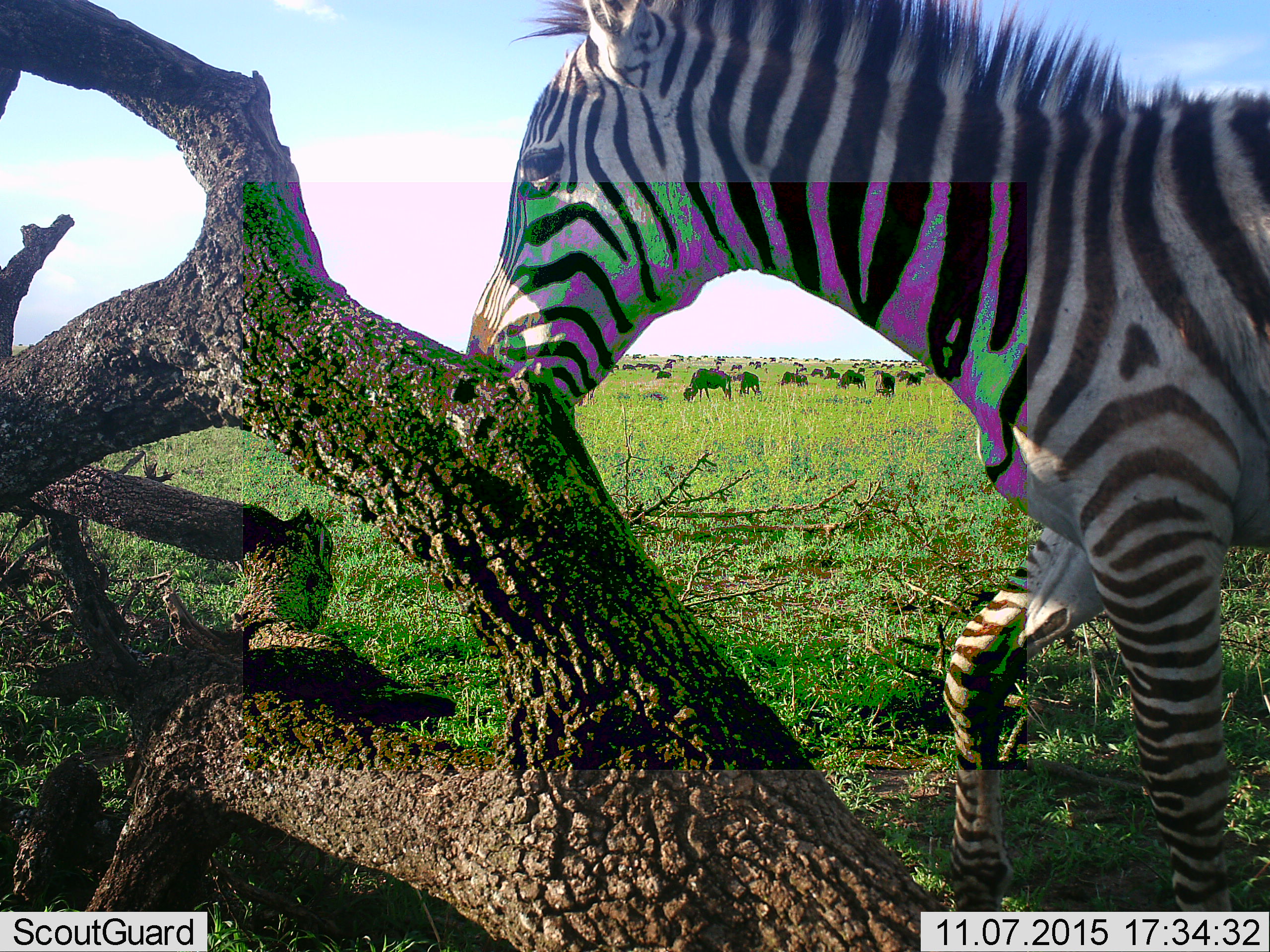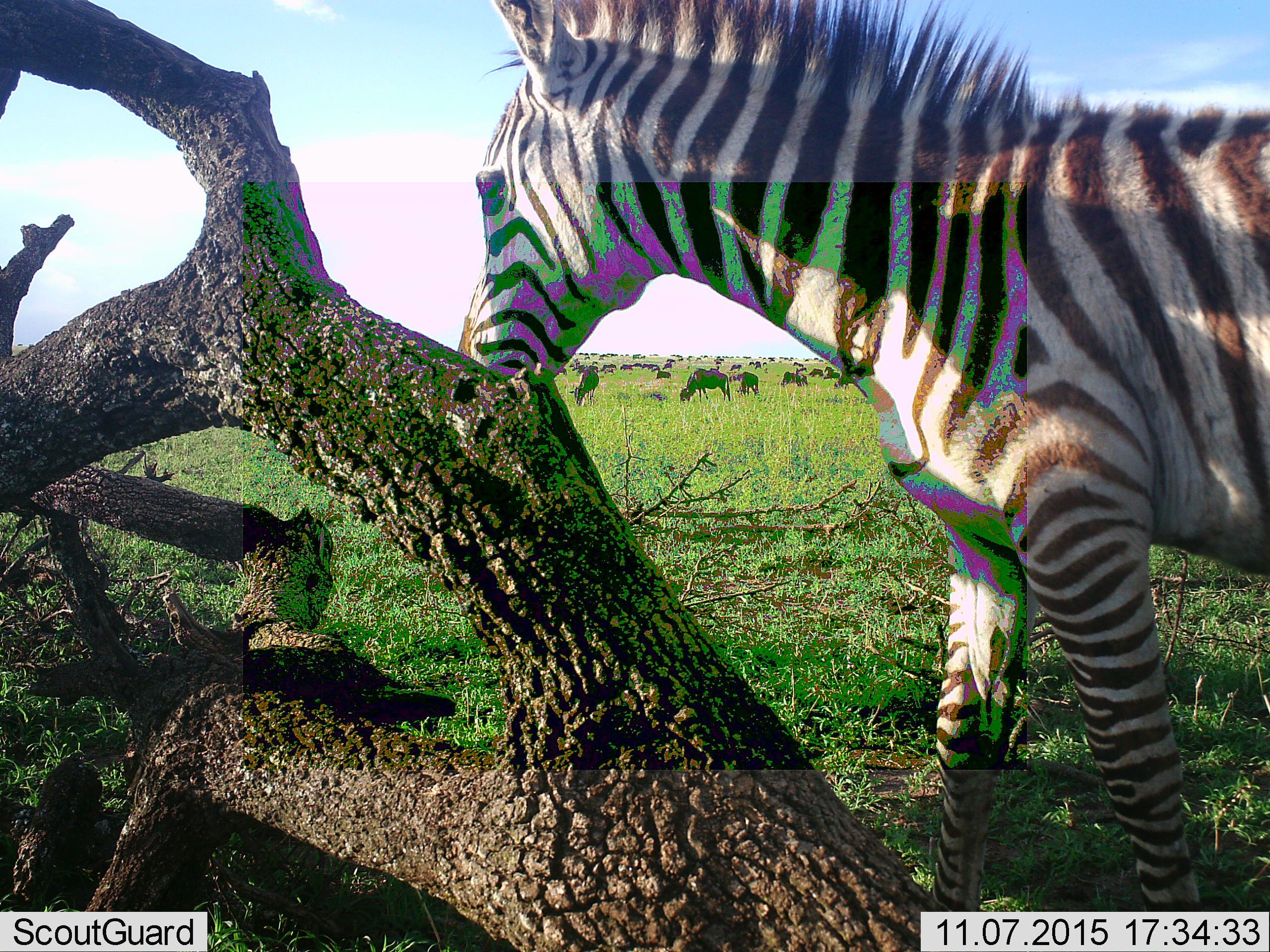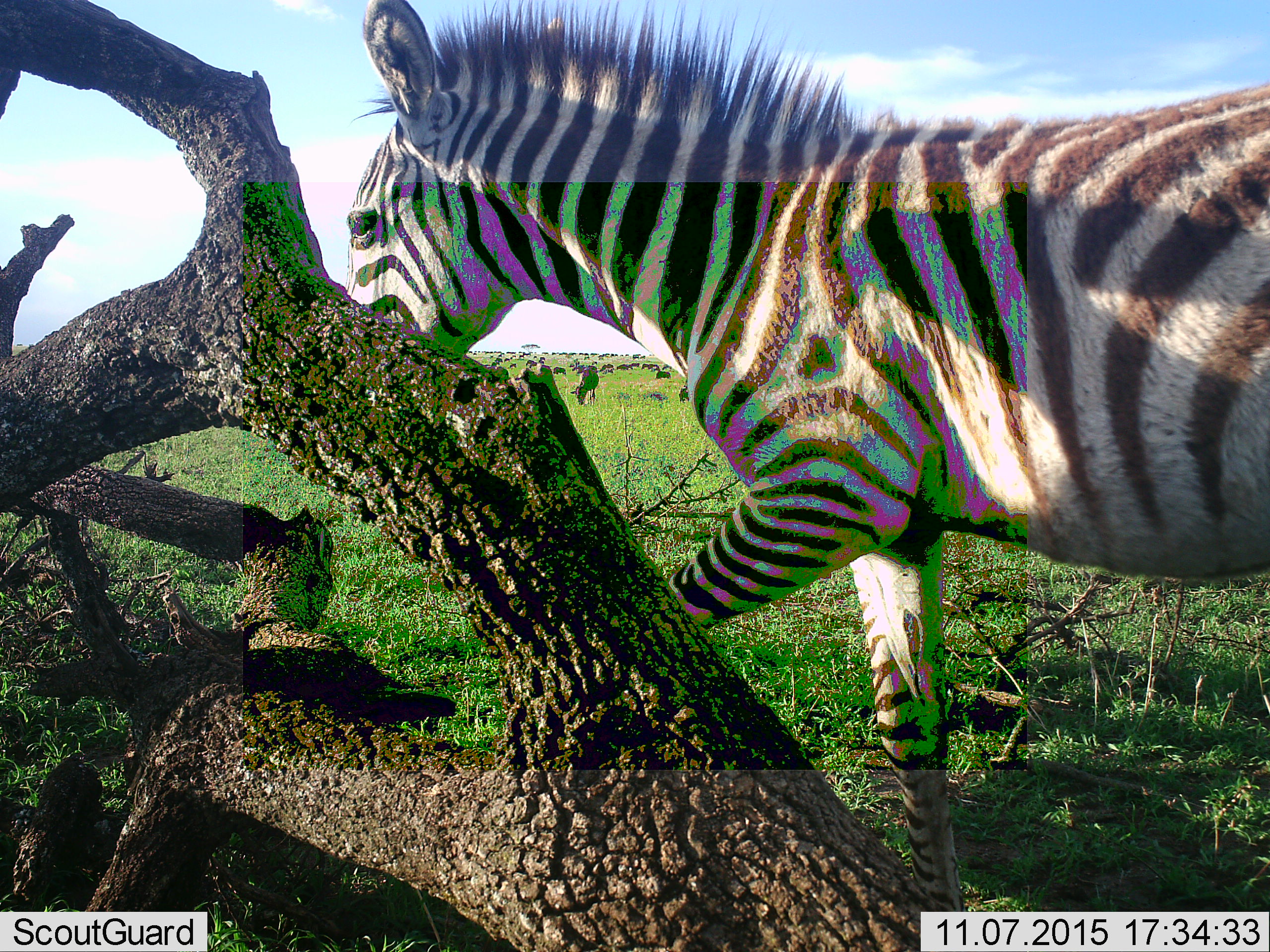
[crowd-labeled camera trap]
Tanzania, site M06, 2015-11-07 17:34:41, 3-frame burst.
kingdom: Animalia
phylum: Chordata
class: Mammalia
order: Perissodactyla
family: Equidae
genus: Equus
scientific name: Equus quagga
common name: plains zebra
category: zebra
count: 1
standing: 22%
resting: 0%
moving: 67%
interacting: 0%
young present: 0%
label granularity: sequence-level